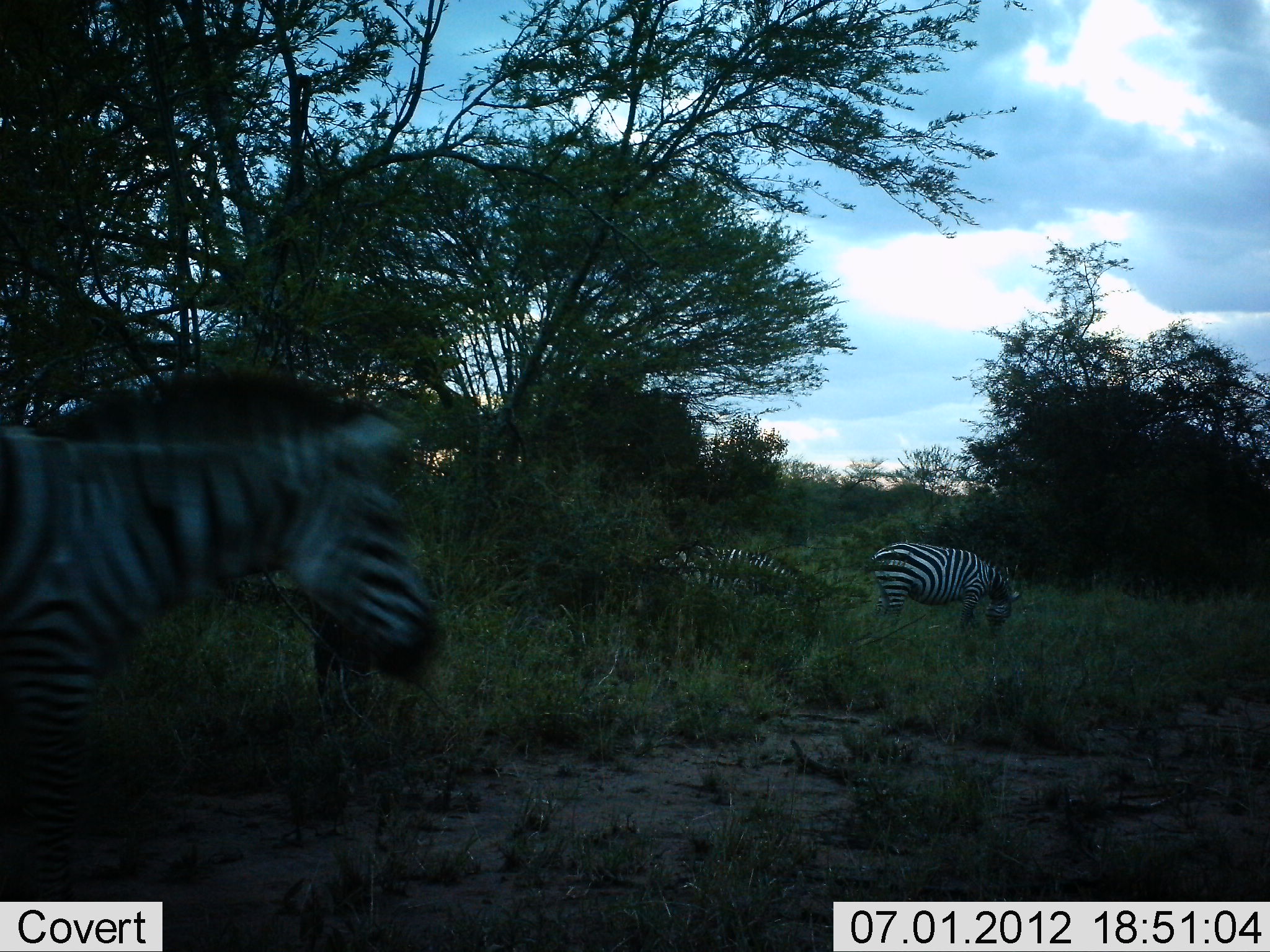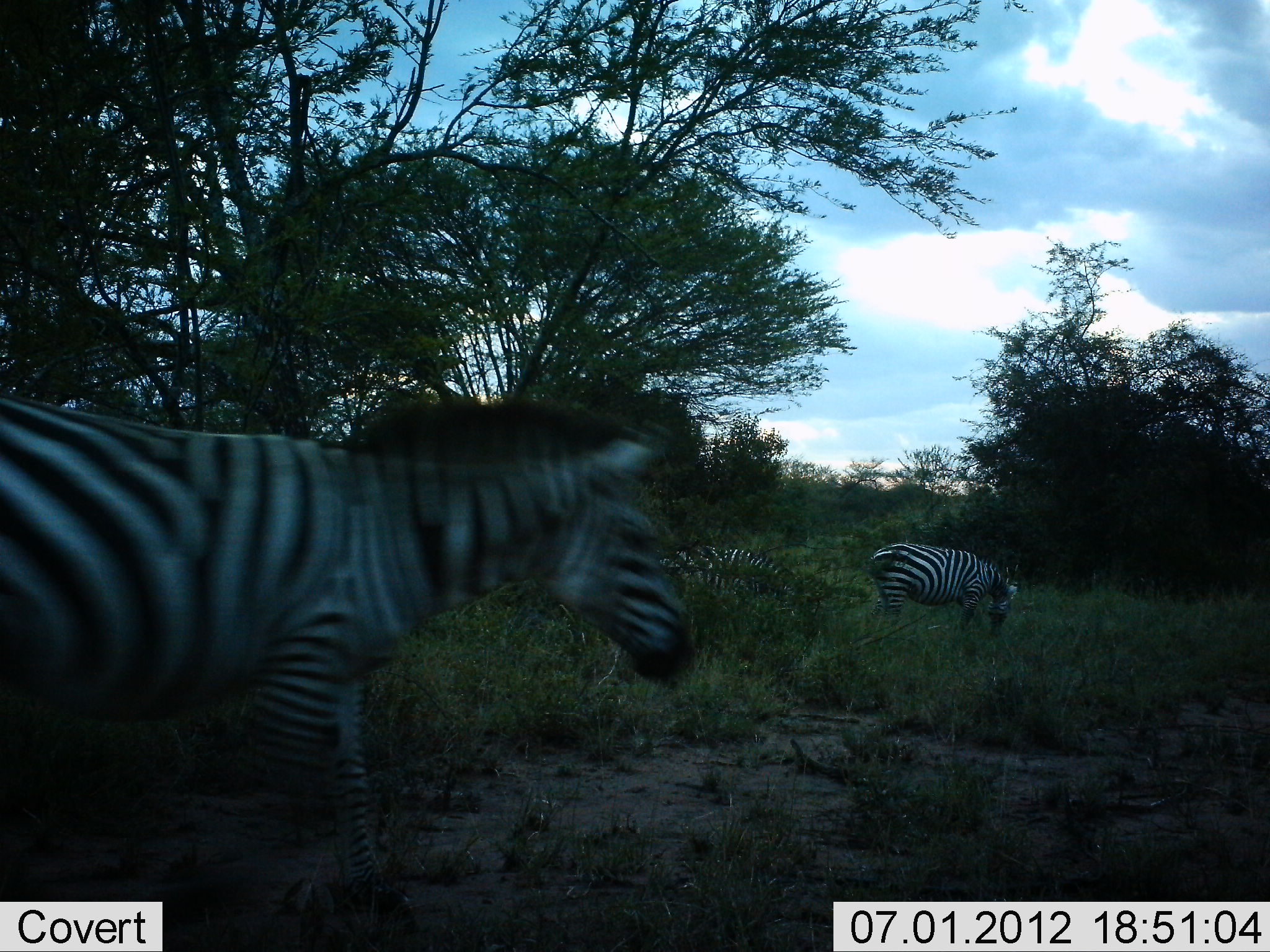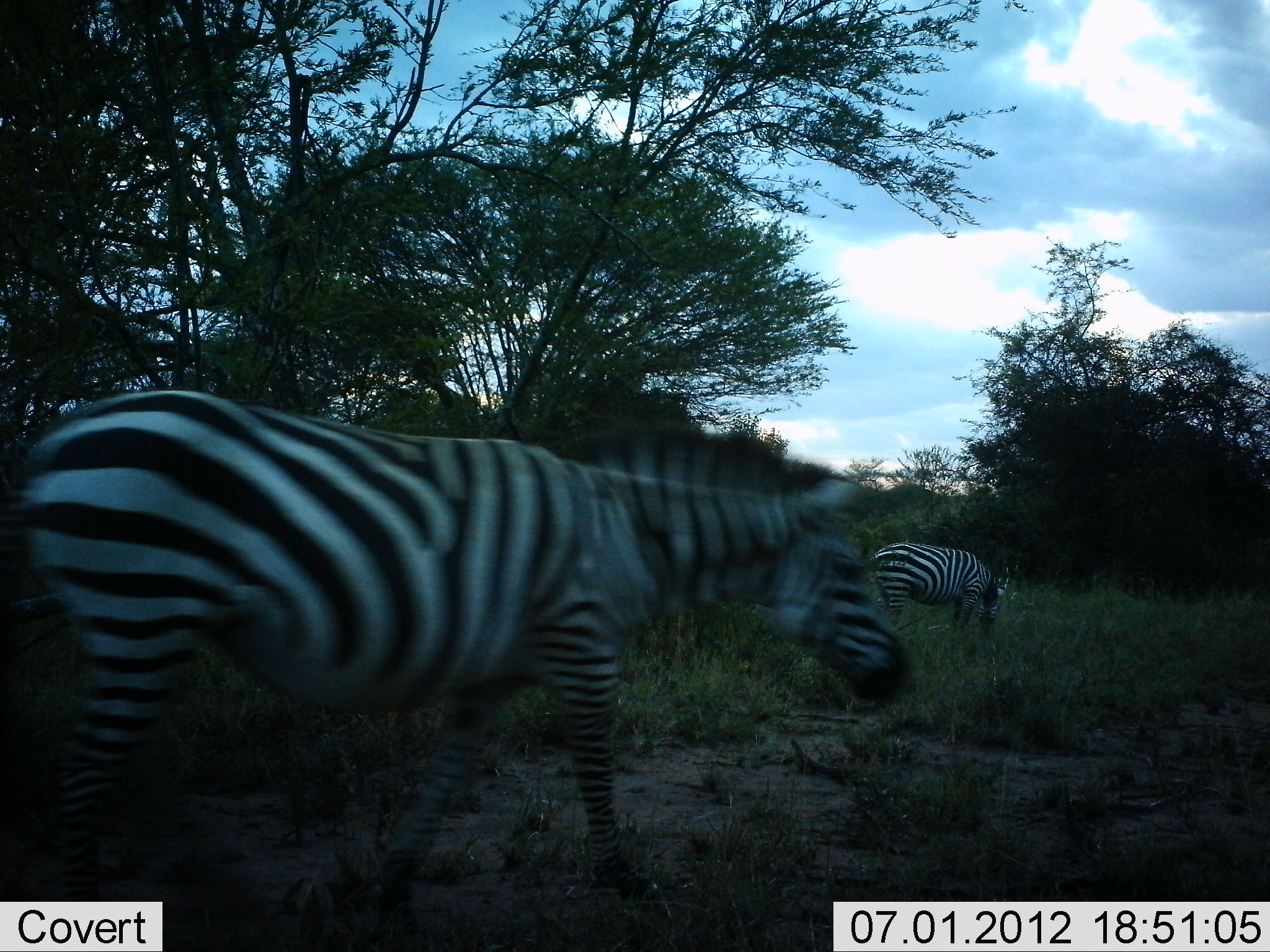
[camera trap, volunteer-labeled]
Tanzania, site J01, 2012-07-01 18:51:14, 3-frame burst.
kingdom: Animalia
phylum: Chordata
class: Mammalia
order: Perissodactyla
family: Equidae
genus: Equus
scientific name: Equus quagga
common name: plains zebra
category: zebra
Zebra (plains zebra) (Equus quagga), count 3. Behavior (volunteer vote fractions): standing 30%, resting 0%, moving 80%, interacting 0%. Young present (vote fraction): 0%. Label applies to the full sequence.